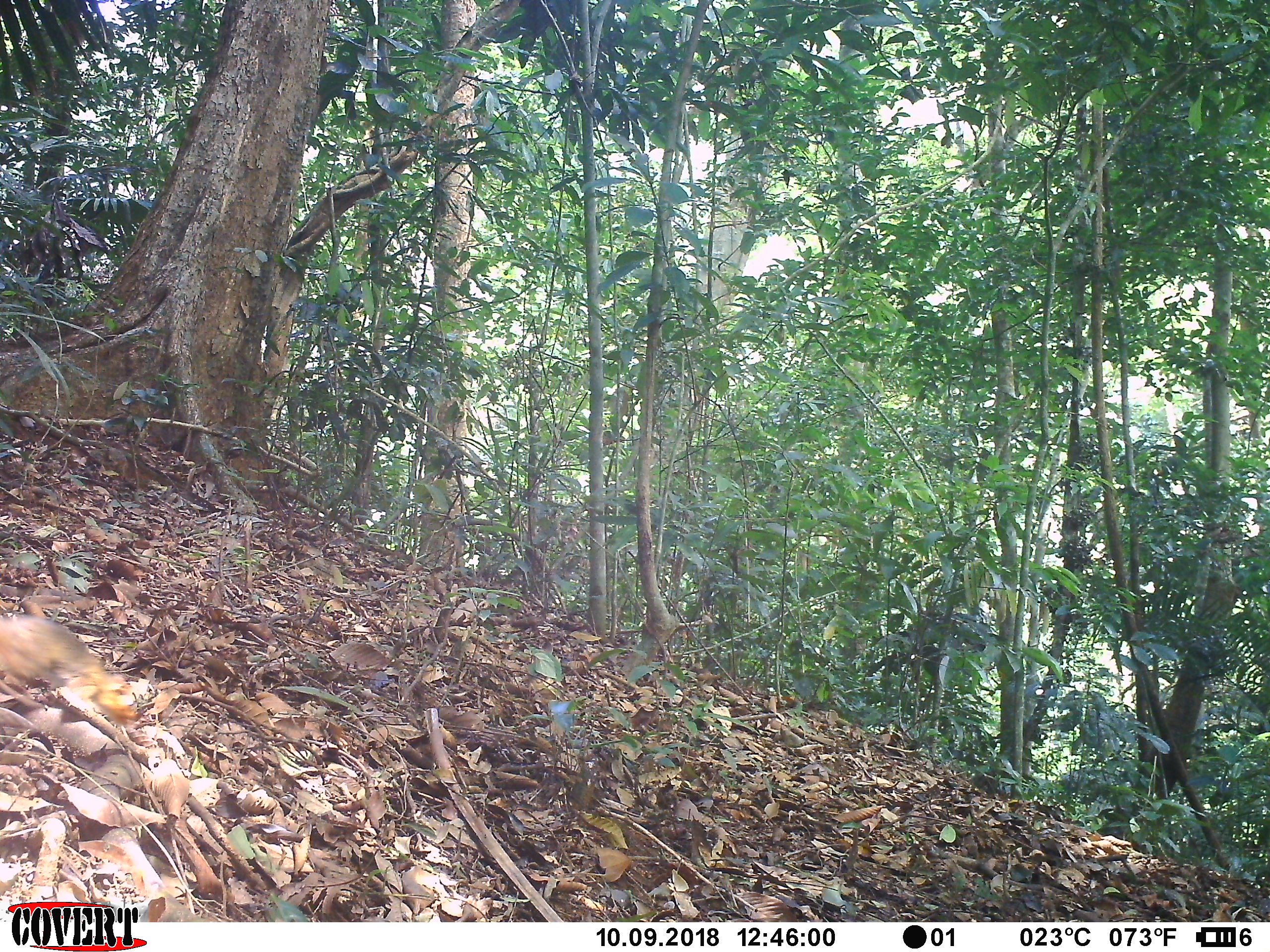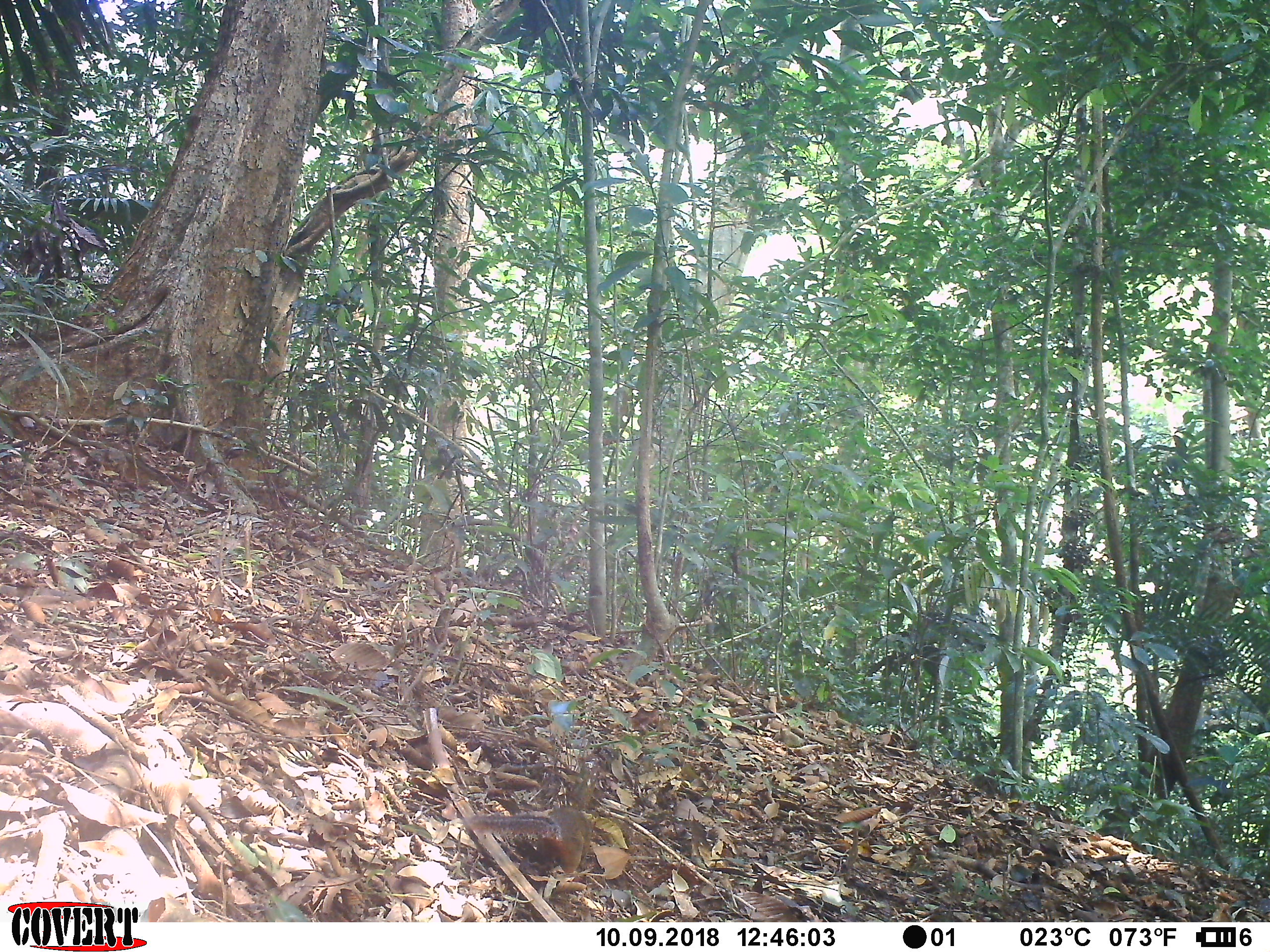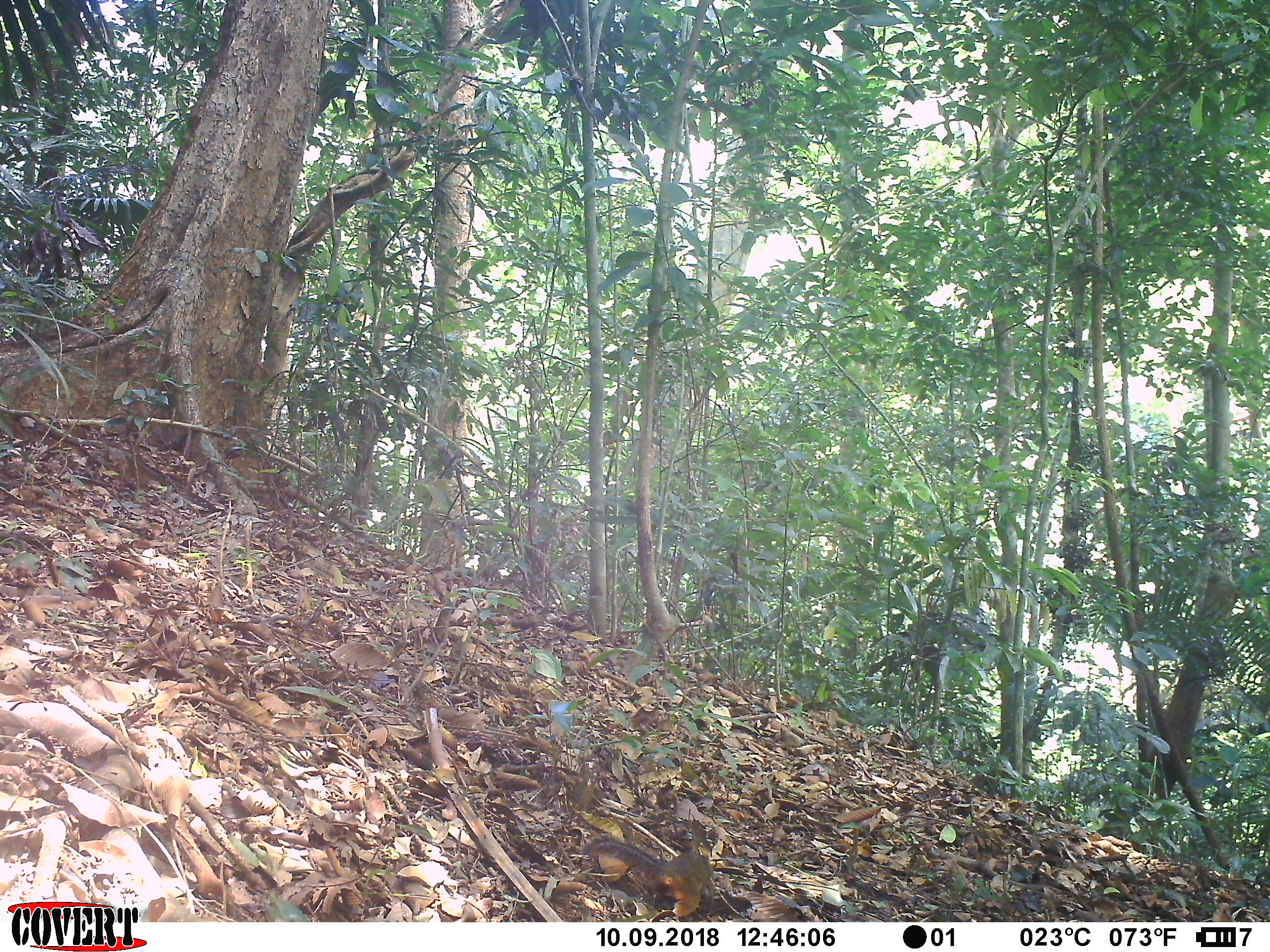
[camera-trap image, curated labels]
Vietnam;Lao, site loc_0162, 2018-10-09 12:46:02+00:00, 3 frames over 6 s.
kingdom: Animalia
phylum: Chordata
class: Mammalia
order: Rodentia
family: Sciuridae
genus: Dremomys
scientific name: Dremomys rufigenis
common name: red-cheeked squirrel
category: red cheeked squirrel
Red cheeked squirrel (red-cheeked squirrel) (Dremomys rufigenis). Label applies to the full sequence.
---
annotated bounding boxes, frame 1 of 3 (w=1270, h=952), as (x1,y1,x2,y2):
red cheeked squirrel: (0,613,144,728)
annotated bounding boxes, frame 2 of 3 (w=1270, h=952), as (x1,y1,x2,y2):
red cheeked squirrel: (462,805,593,877)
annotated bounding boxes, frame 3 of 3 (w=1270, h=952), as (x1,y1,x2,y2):
red cheeked squirrel: (581,833,717,922)